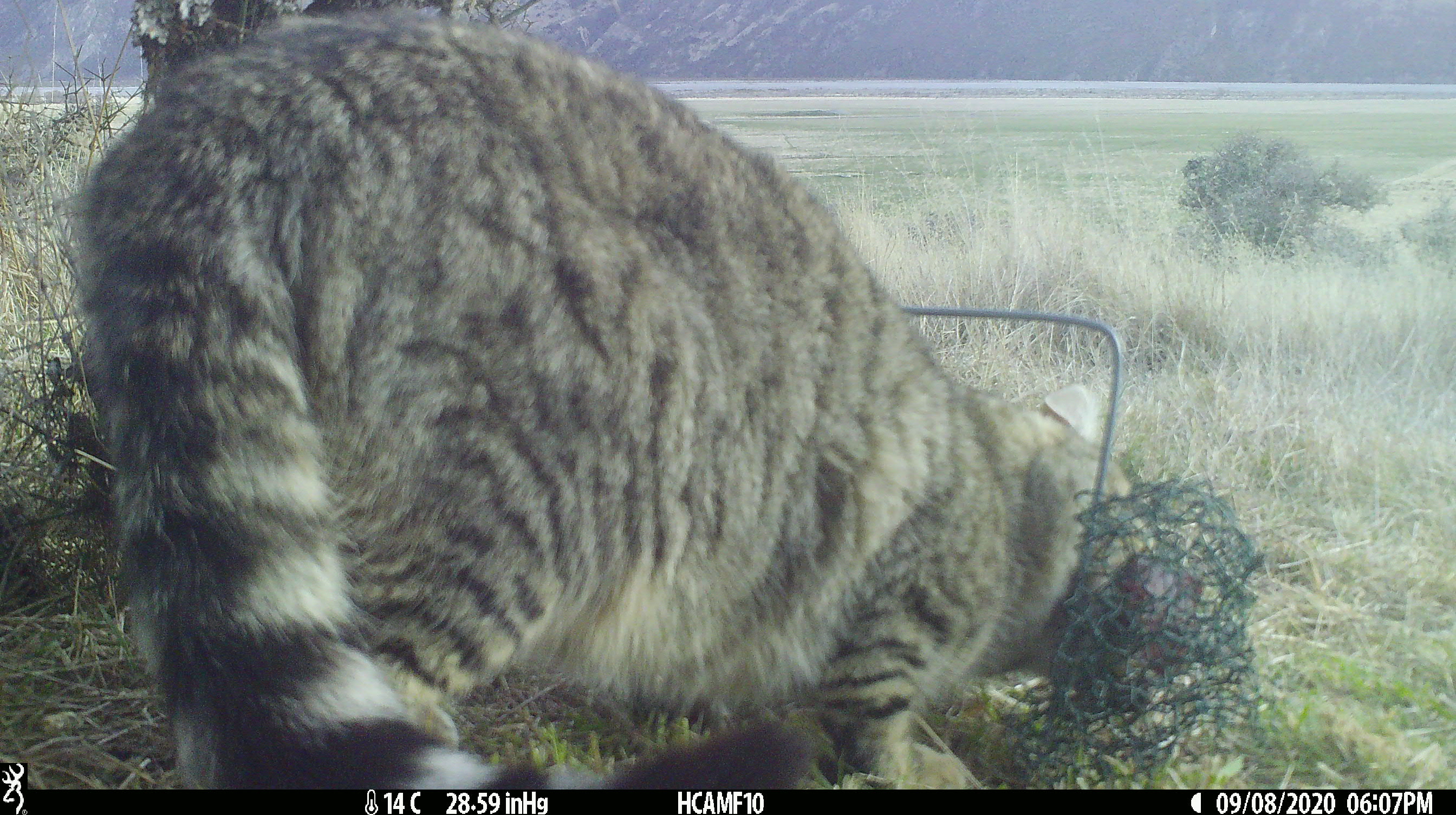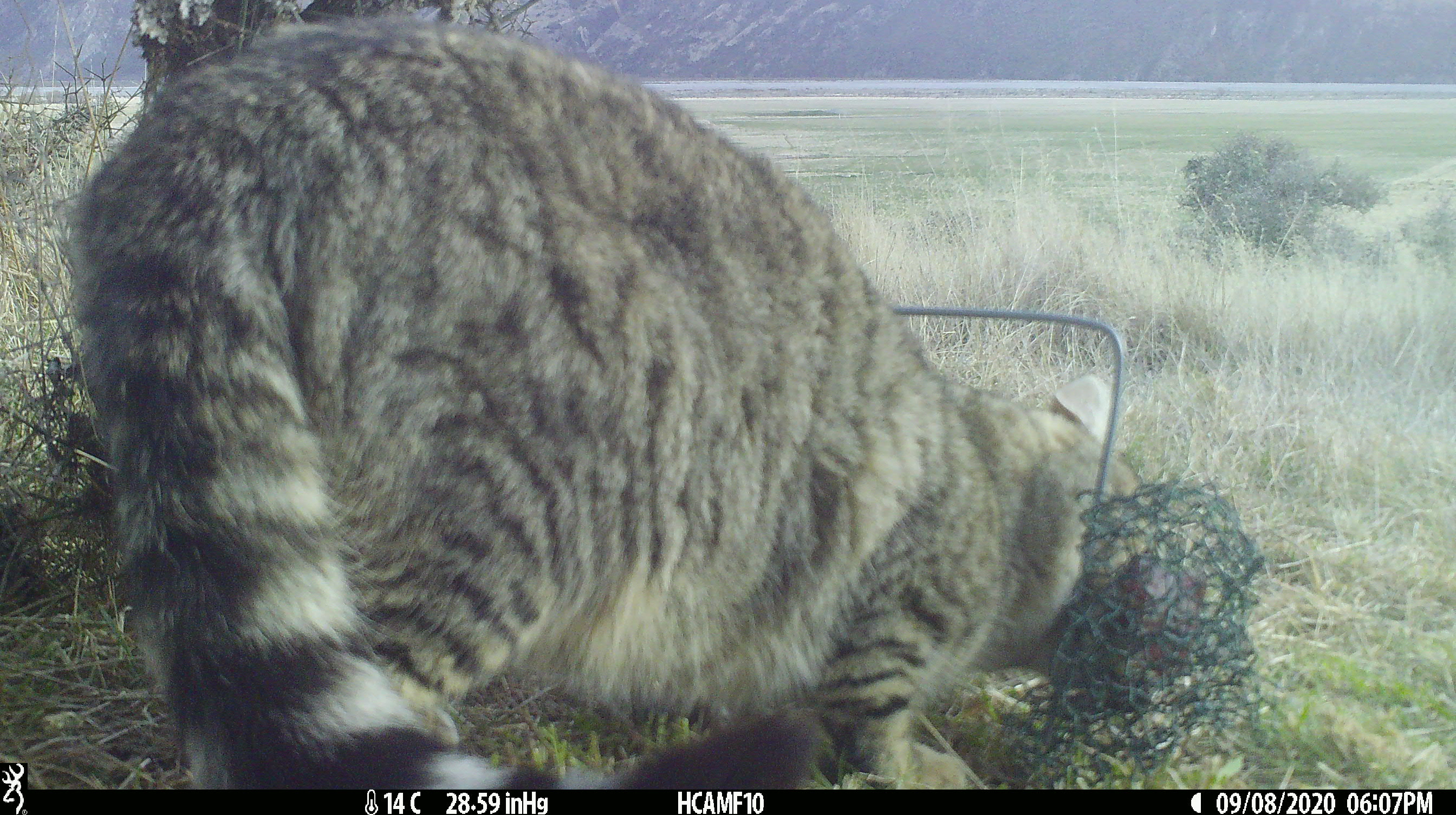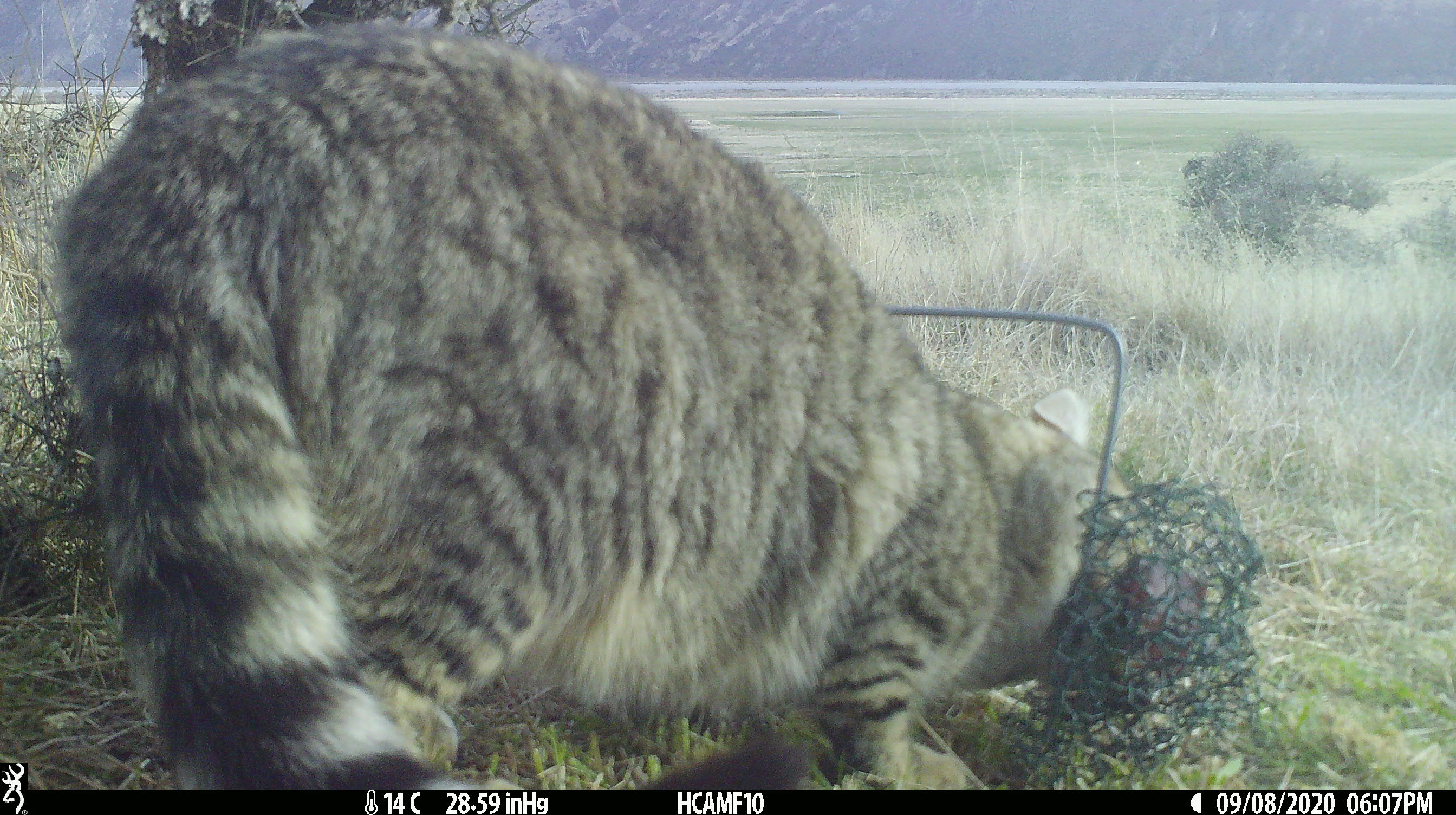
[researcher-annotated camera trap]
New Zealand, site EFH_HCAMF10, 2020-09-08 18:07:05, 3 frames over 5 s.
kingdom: Animalia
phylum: Chordata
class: Mammalia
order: Carnivora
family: Felidae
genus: Felis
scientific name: Felis catus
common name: domestic cat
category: cat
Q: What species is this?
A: Cat (domestic cat) (Felis catus).